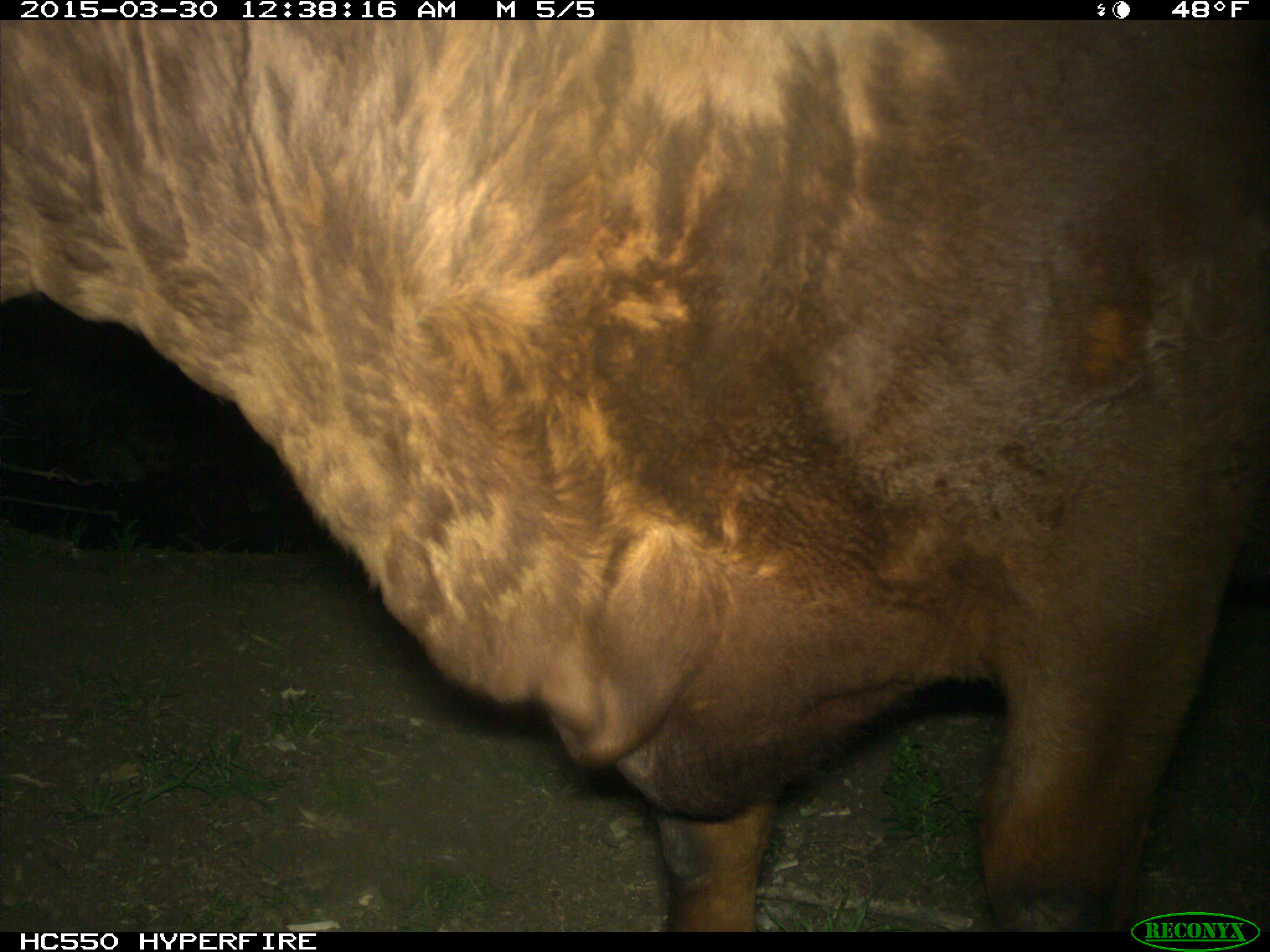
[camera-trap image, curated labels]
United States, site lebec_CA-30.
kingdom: Animalia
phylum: Chordata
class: Mammalia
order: Artiodactyla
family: Bovidae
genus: Bos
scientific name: Bos taurus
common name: domestic cow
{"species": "Bos taurus (domestic cow)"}